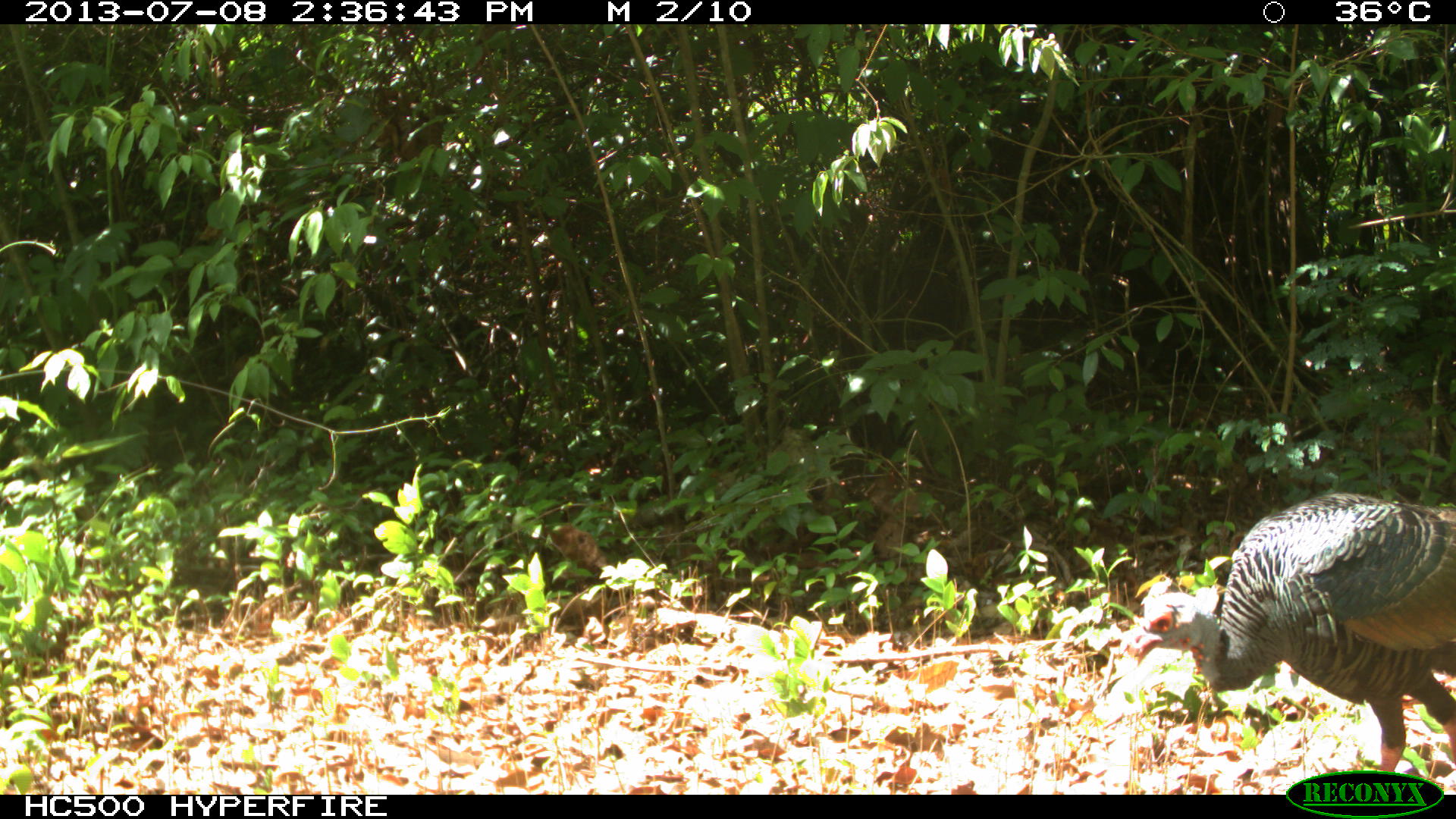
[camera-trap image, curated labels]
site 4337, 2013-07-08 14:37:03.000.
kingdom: Animalia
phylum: Chordata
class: Aves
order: Galliformes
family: Phasianidae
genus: Meleagris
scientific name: Meleagris ocellata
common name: ocellated turkey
Meleagris ocellata (ocellated turkey), count 1.